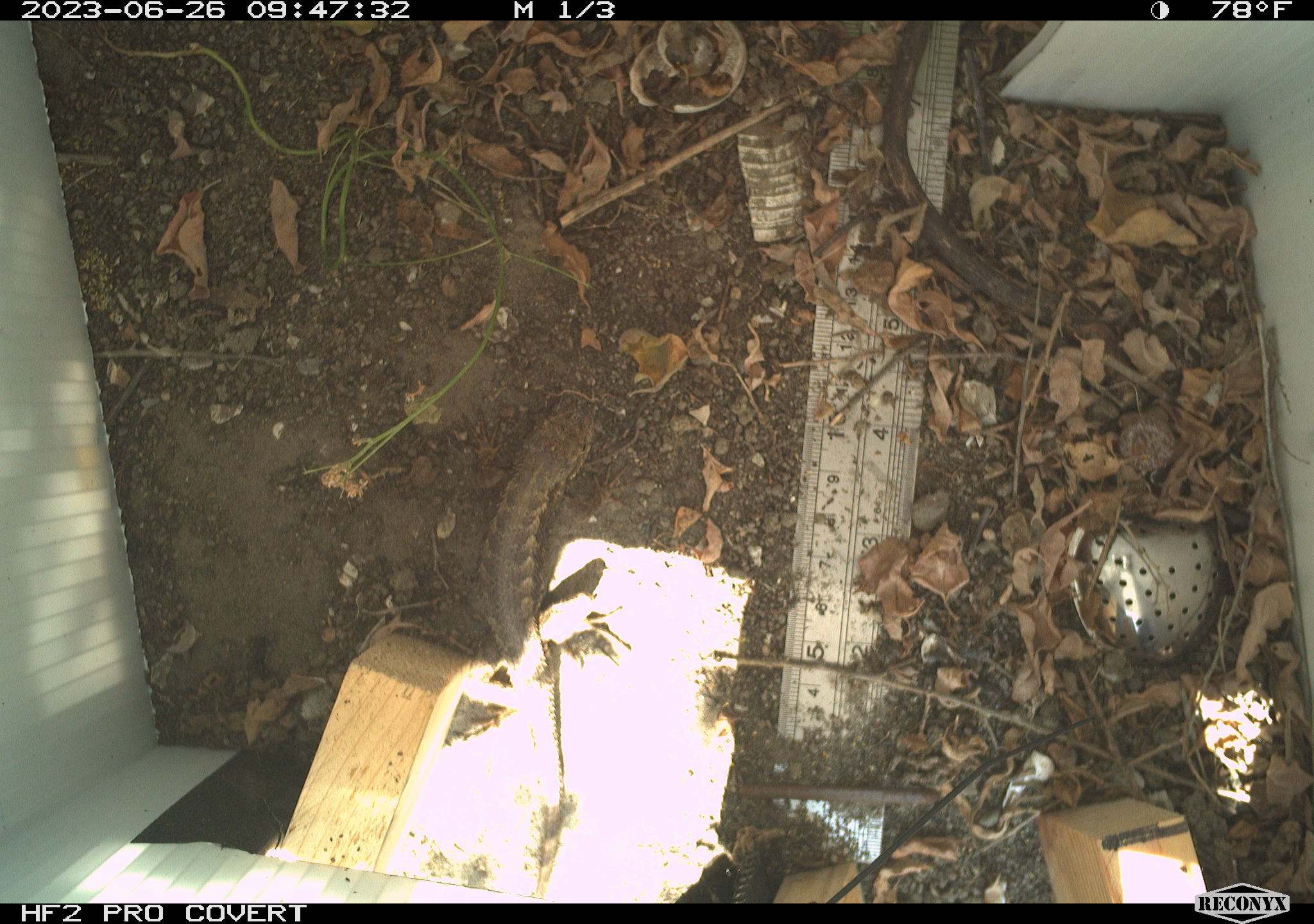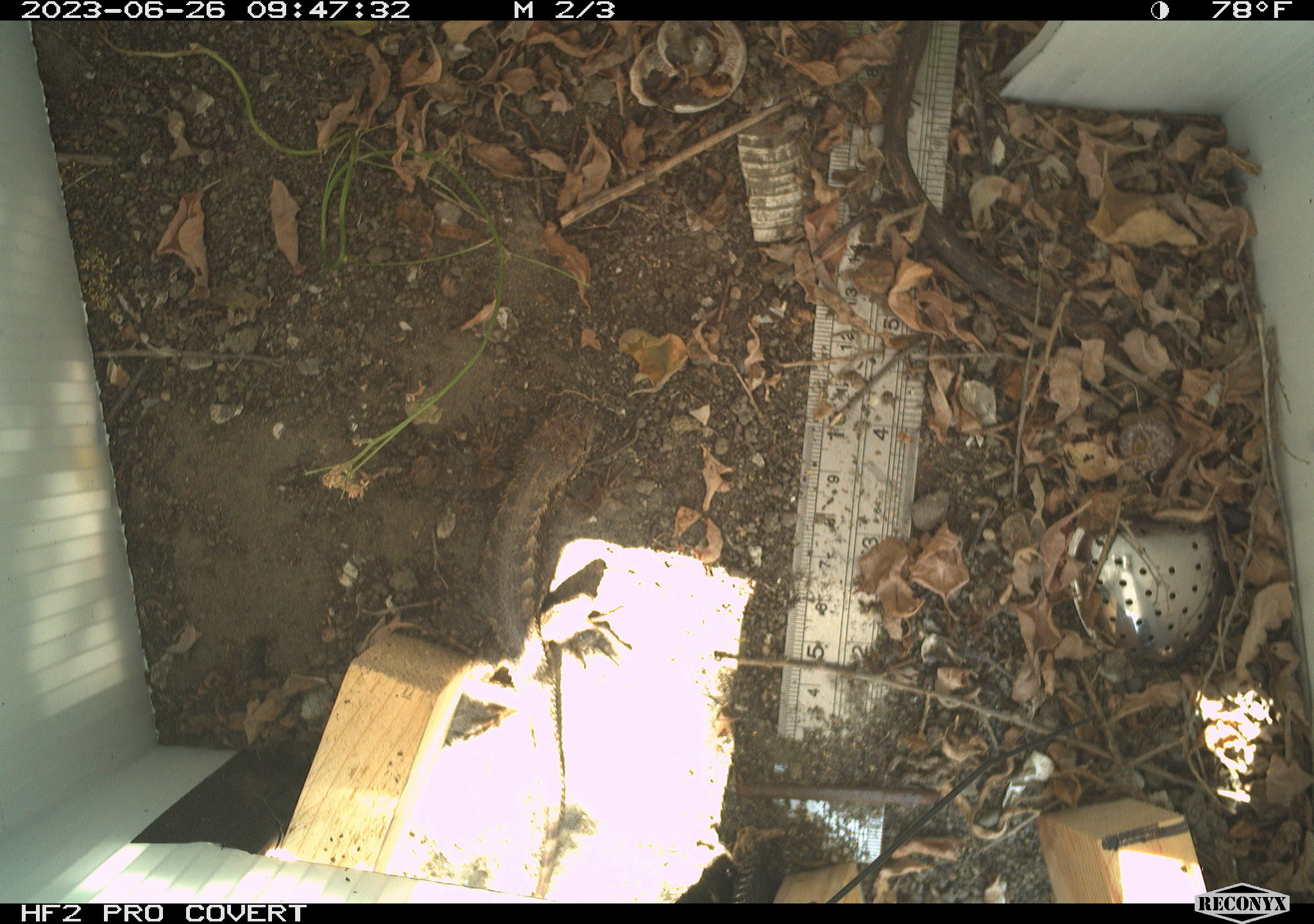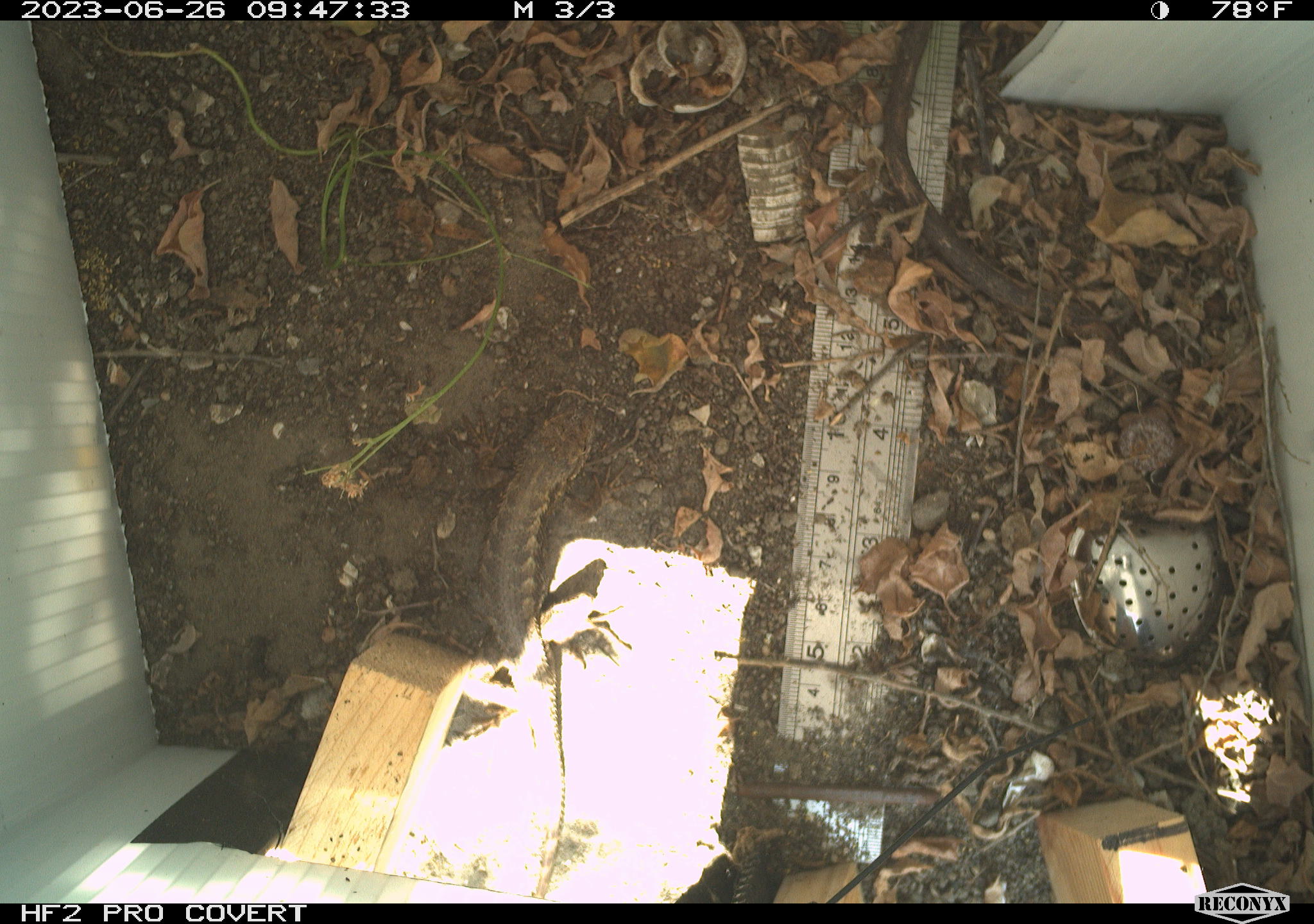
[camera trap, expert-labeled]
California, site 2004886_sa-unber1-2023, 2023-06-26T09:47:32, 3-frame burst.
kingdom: Animalia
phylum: Chordata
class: Reptilia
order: Squamata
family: Phrynosomatidae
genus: Sceloporus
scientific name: Sceloporus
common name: spiny lizards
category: sceloporus species